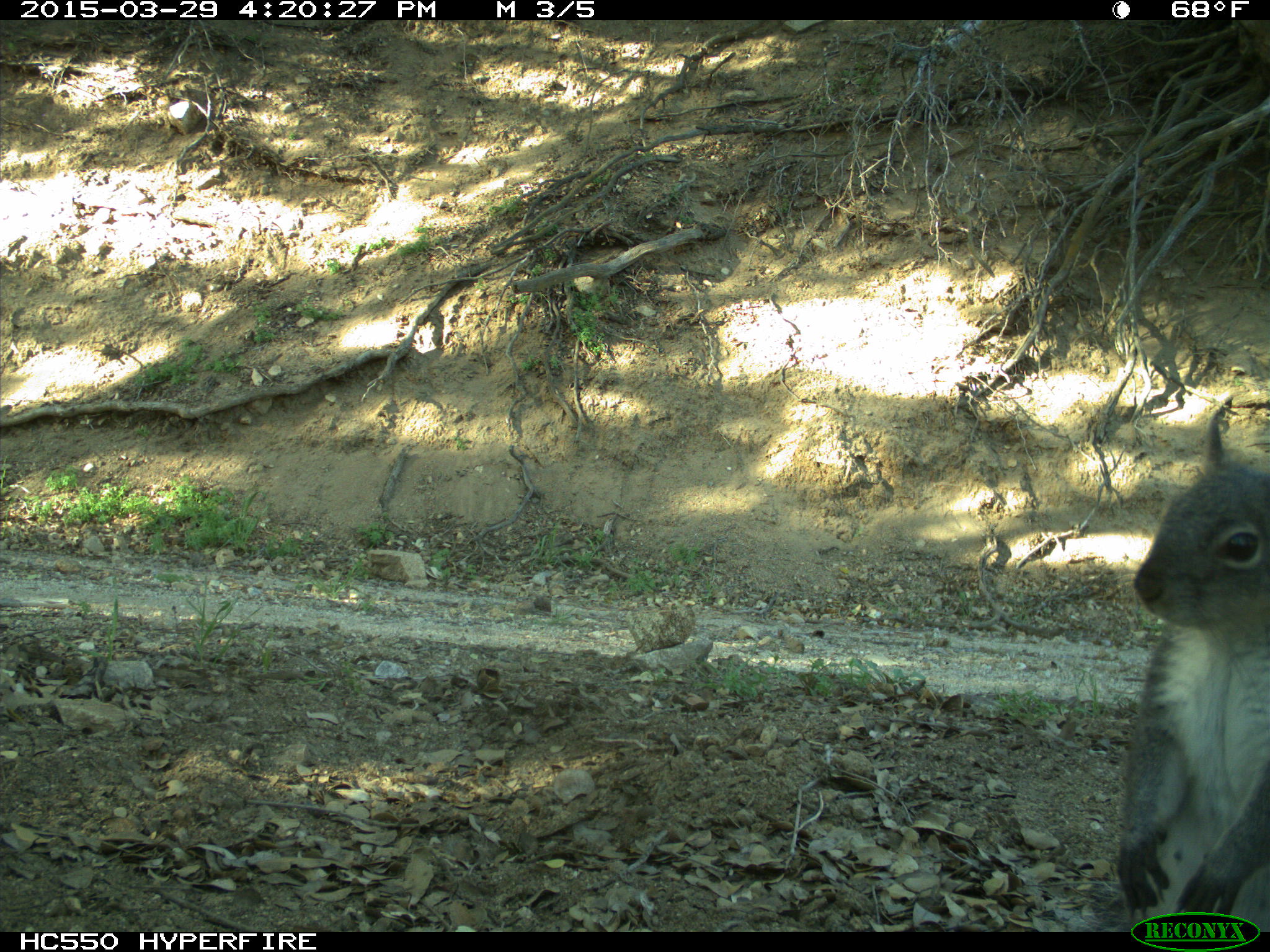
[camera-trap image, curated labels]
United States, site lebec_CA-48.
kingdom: Animalia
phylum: Chordata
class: Mammalia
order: Rodentia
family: Sciuridae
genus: Sciurus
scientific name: Sciurus carolinensis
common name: eastern gray squirrel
Sciurus carolinensis (eastern gray squirrel).